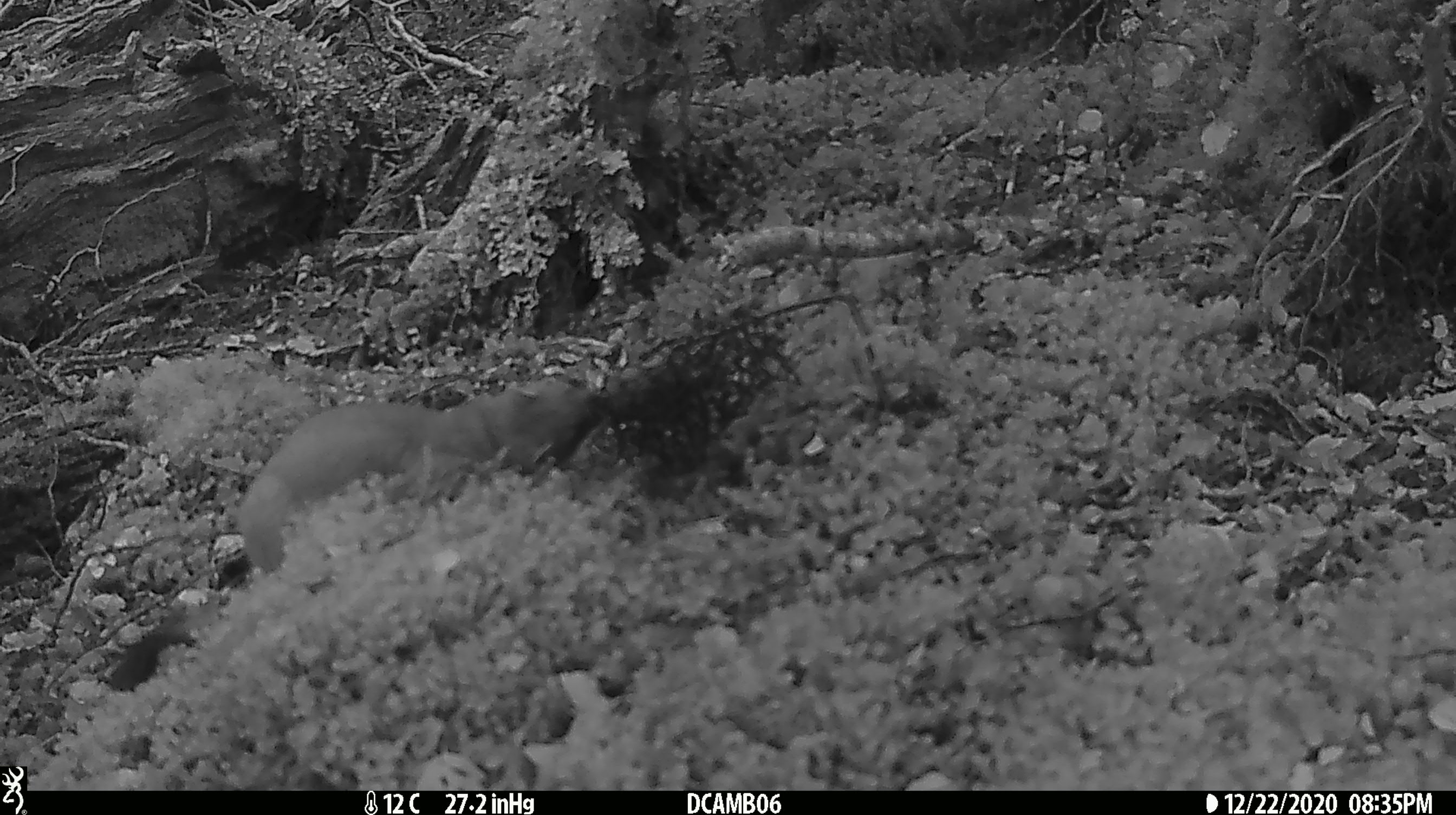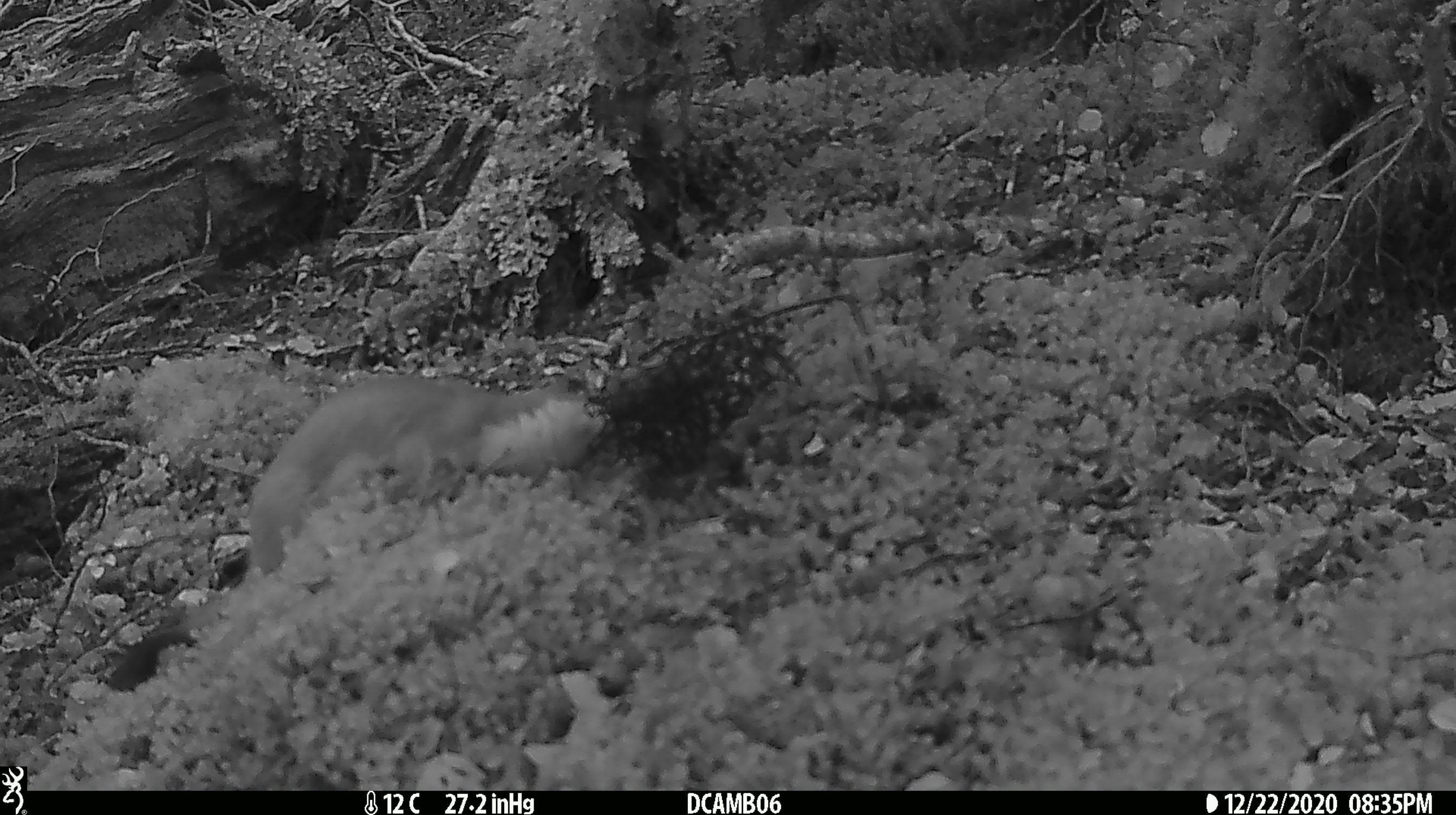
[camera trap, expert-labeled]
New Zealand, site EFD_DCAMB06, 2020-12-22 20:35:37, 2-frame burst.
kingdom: Animalia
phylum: Chordata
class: Mammalia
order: Carnivora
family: Mustelidae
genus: Mustela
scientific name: Mustela erminea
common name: stoat